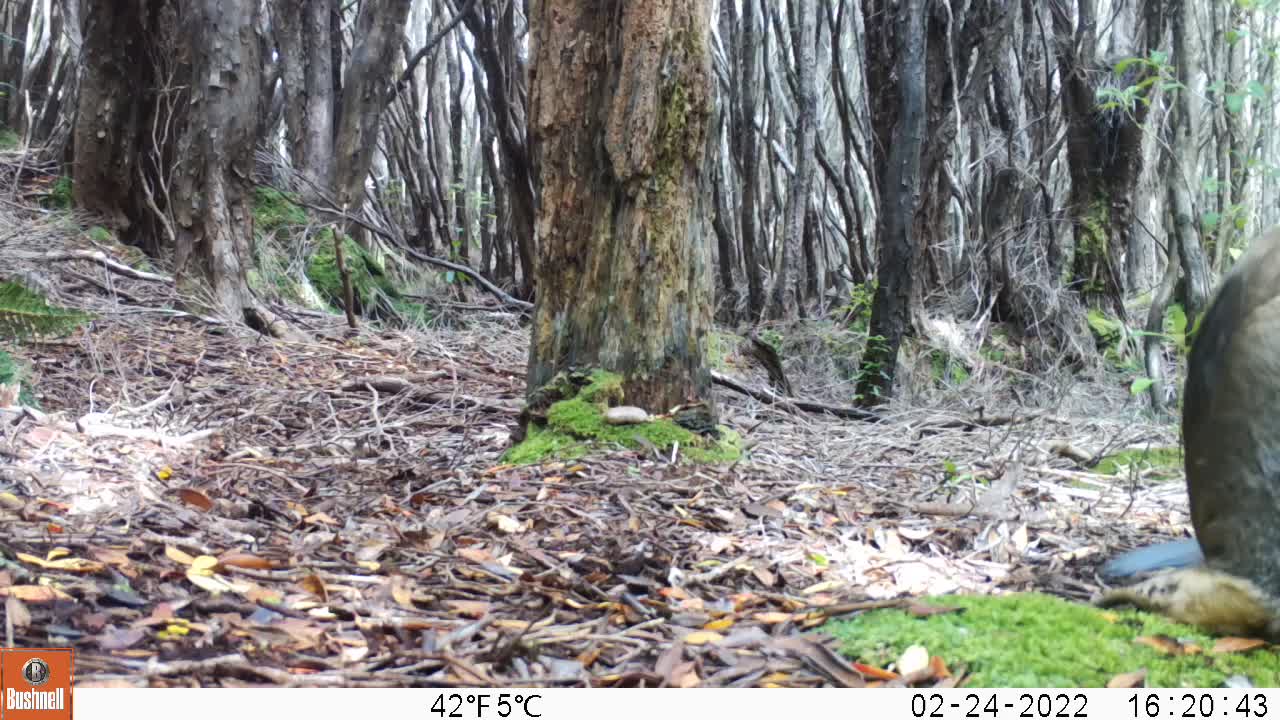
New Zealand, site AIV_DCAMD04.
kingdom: Animalia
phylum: Chordata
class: Mammalia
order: Carnivora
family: Otariidae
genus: Phocarctos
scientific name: Phocarctos hookeri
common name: new zealand sea lion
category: sealion